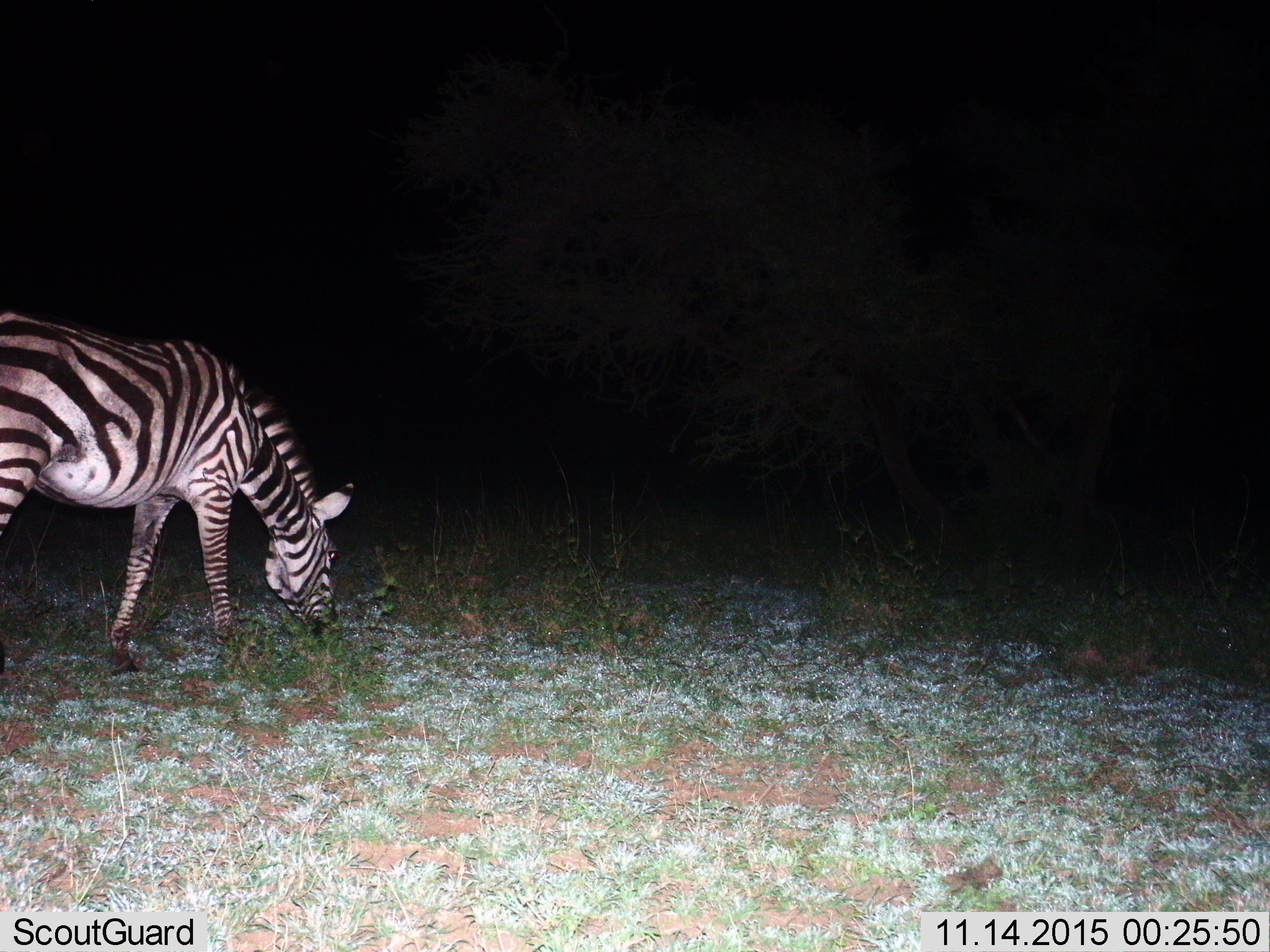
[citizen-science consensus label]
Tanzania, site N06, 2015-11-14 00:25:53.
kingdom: Animalia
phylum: Chordata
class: Mammalia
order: Perissodactyla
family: Equidae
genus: Equus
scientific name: Equus quagga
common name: plains zebra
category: zebra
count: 1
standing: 0%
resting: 0%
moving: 0%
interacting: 0%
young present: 11%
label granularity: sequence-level